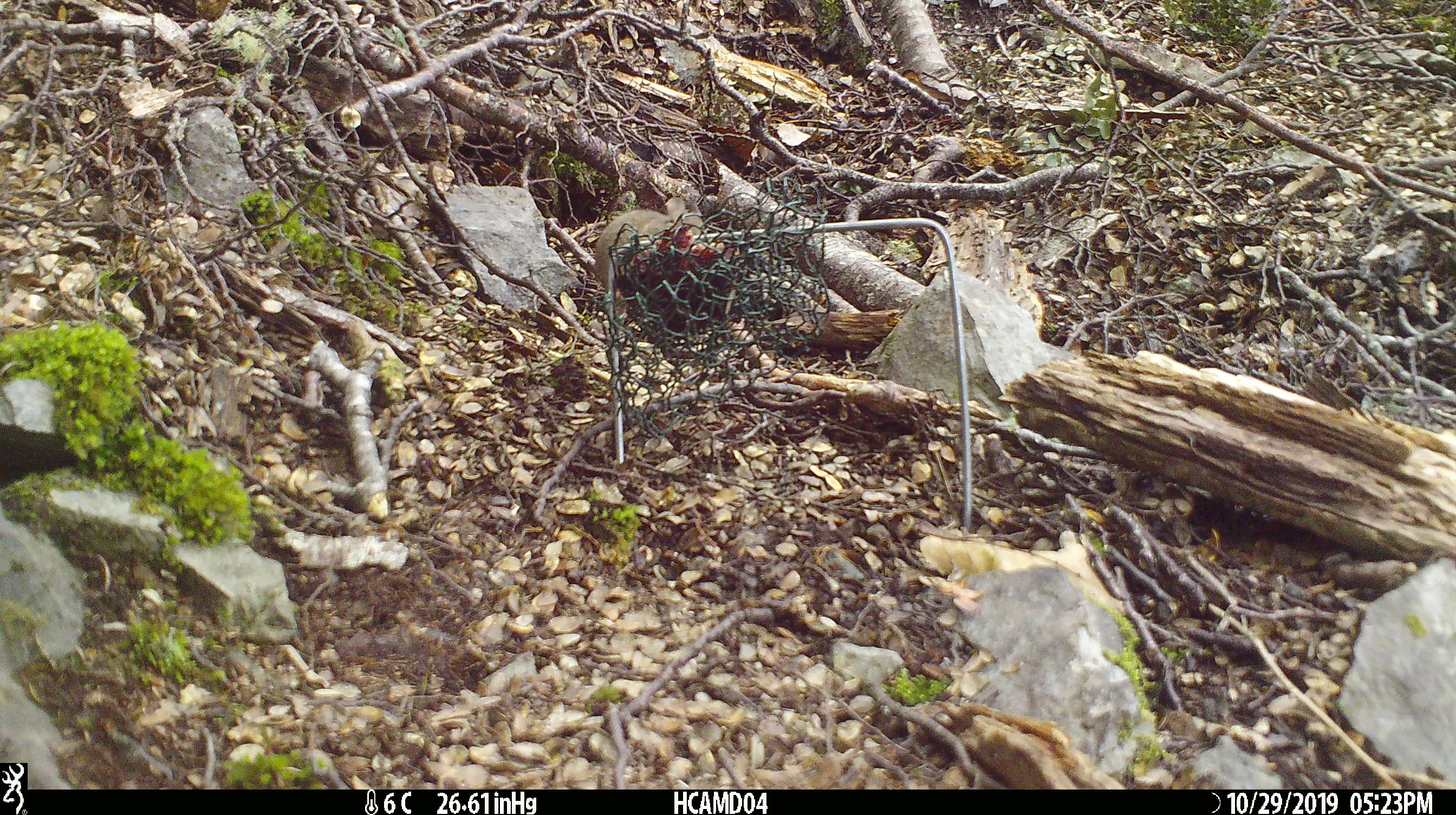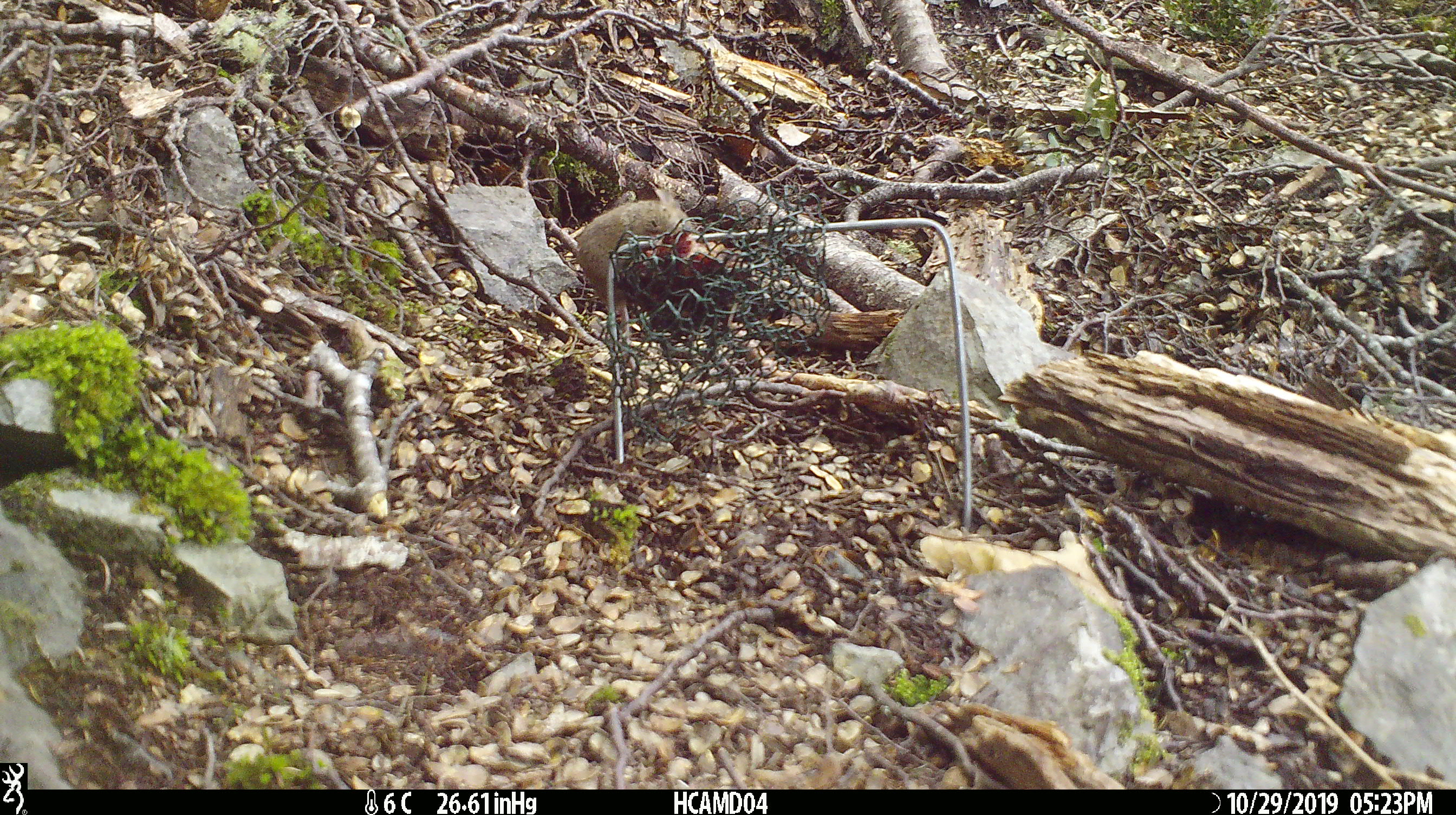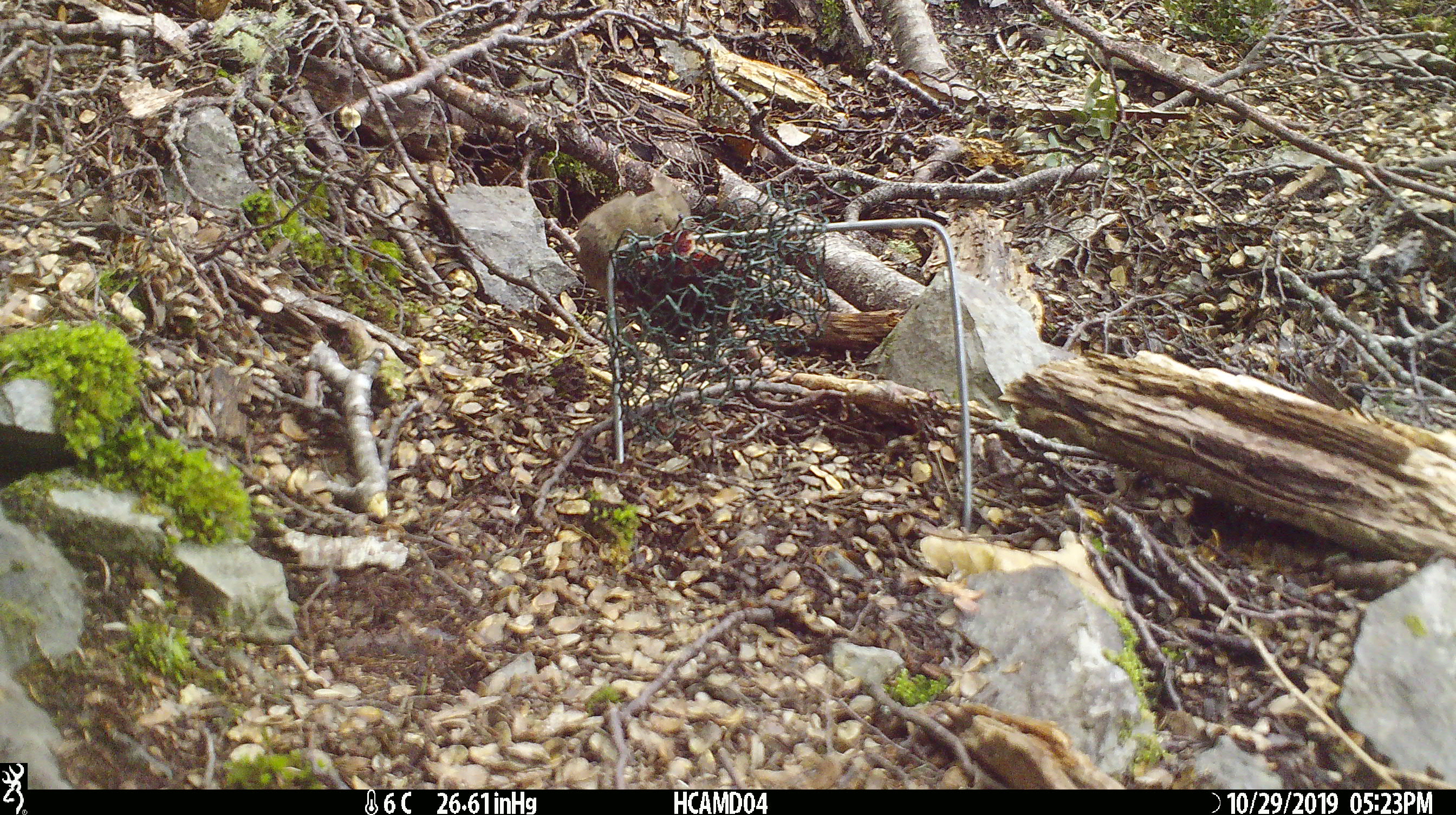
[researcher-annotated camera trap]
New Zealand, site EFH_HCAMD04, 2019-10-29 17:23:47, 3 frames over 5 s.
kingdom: Animalia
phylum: Chordata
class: Mammalia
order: Rodentia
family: Muridae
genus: Mus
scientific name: Mus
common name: mouse